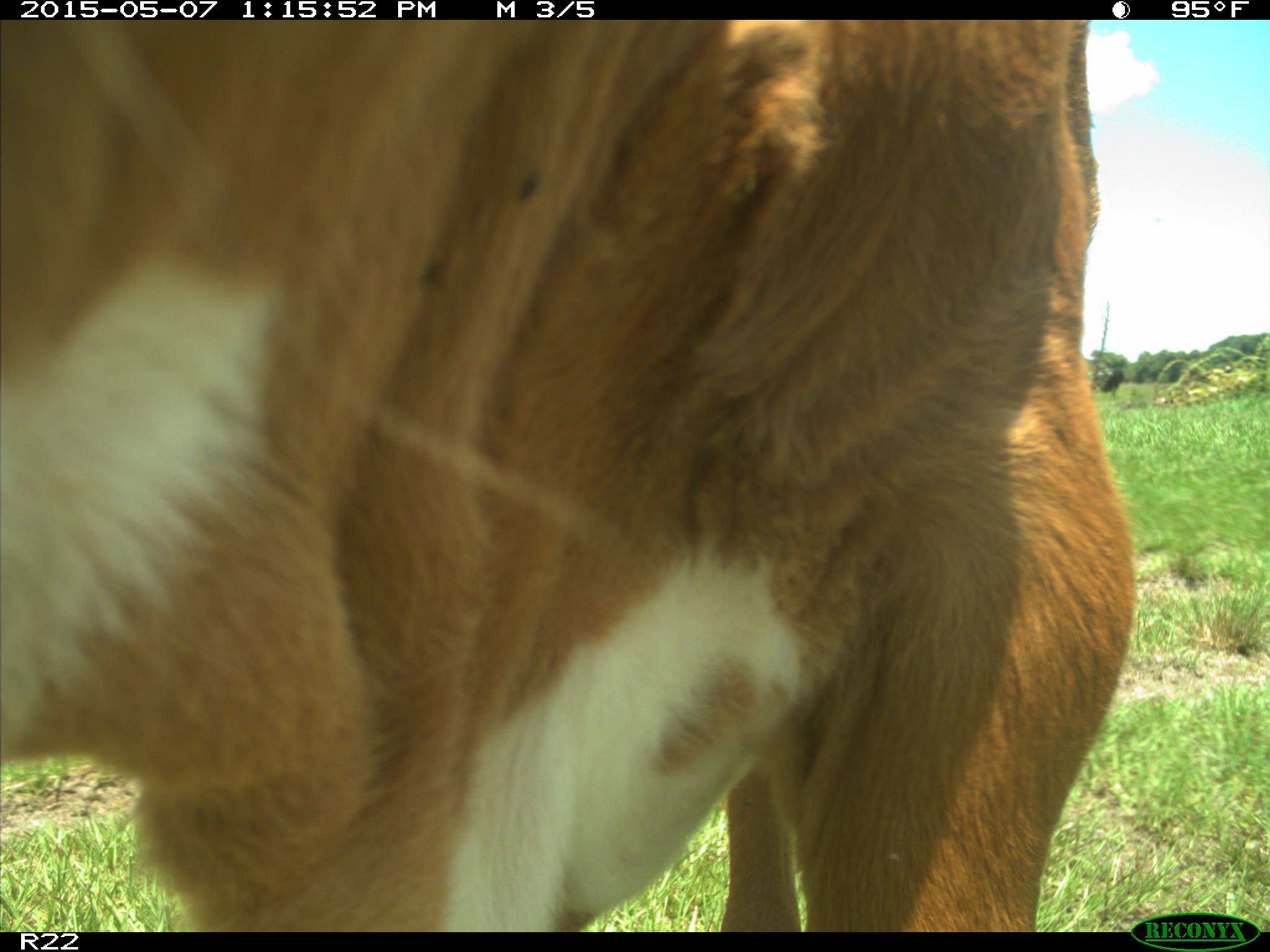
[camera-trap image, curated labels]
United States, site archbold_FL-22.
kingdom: Animalia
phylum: Chordata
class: Mammalia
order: Artiodactyla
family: Bovidae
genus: Bos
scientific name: Bos taurus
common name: domestic cow